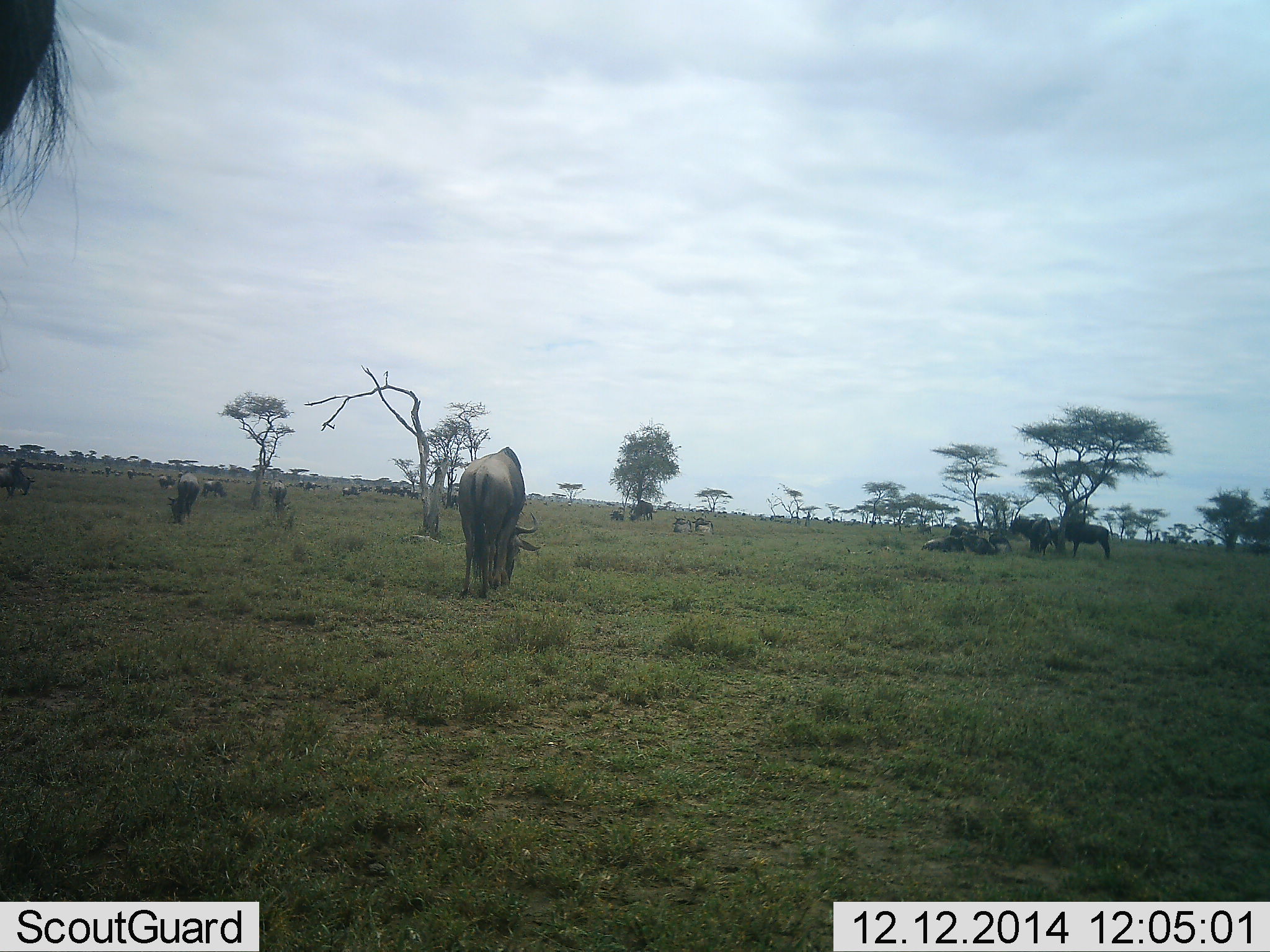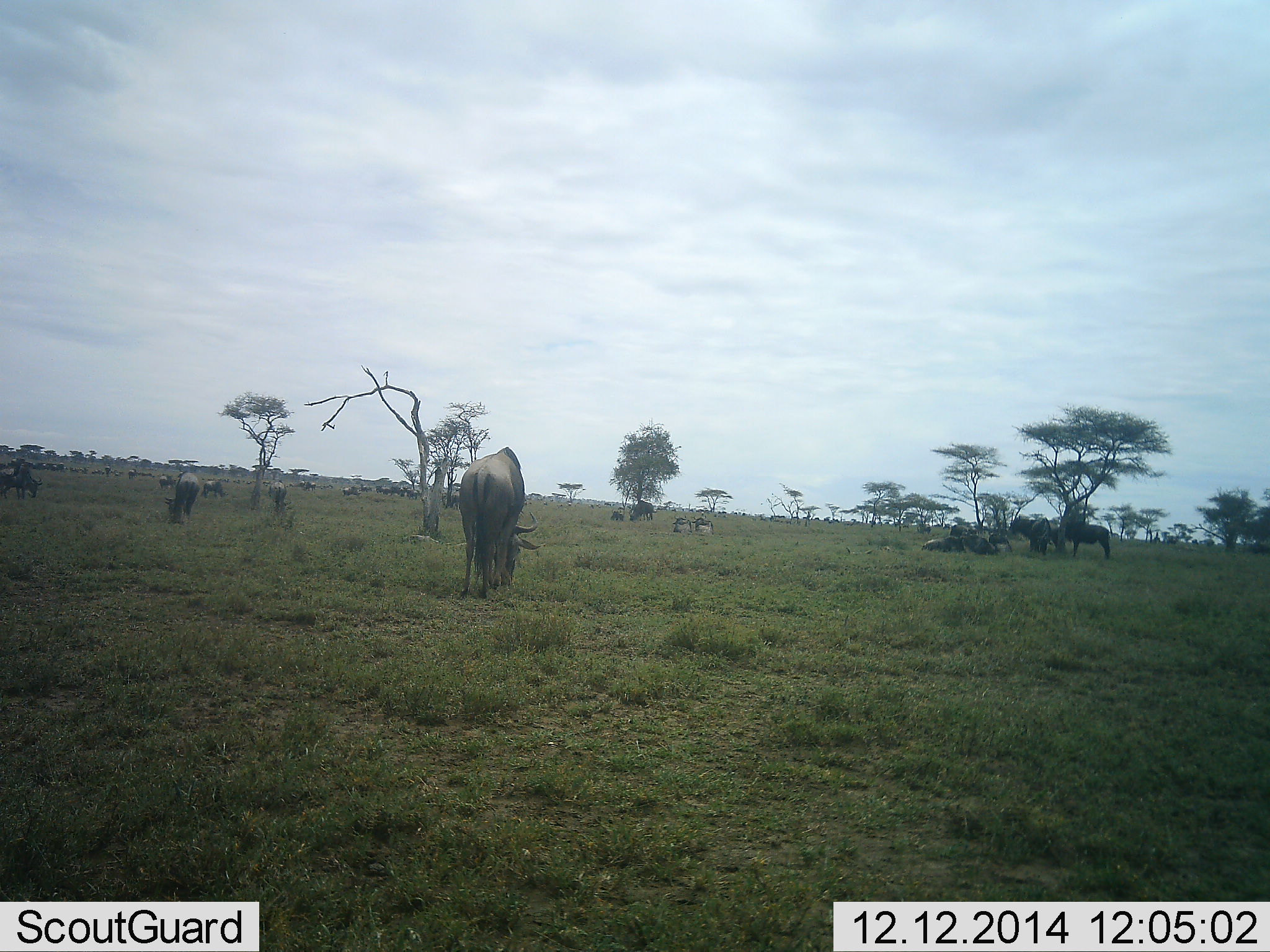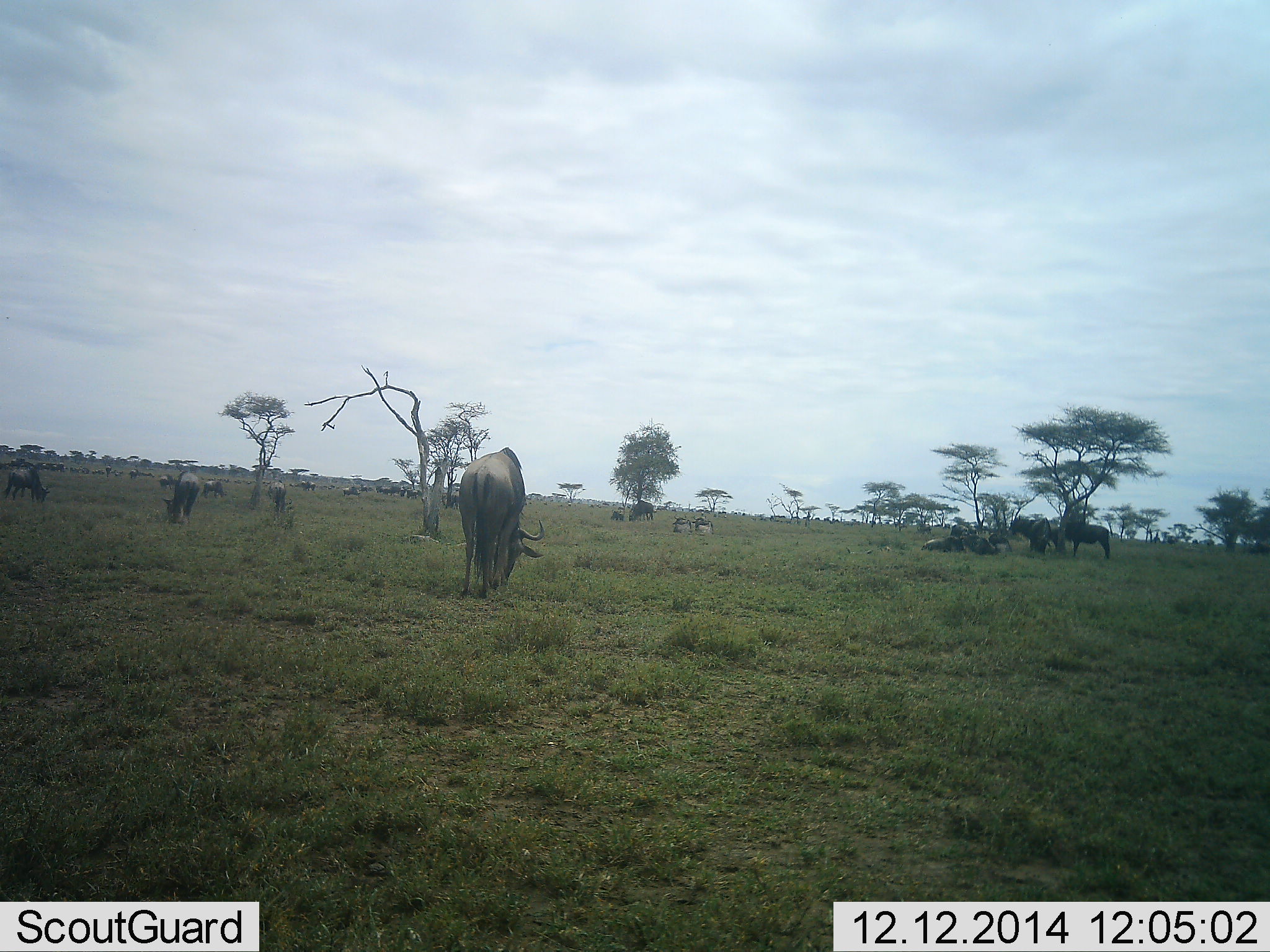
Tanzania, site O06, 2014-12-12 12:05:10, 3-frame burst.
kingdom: Animalia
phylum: Chordata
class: Mammalia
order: Artiodactyla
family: Bovidae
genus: Connochaetes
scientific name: Connochaetes taurinus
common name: blue wildebeest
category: wildebeest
Wildebeest (blue wildebeest) (Connochaetes taurinus), count 11-50. Behavior (volunteer vote fractions): standing 50%, resting 60%, moving 10%, interacting 0%. Young present (vote fraction): 0%. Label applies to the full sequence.